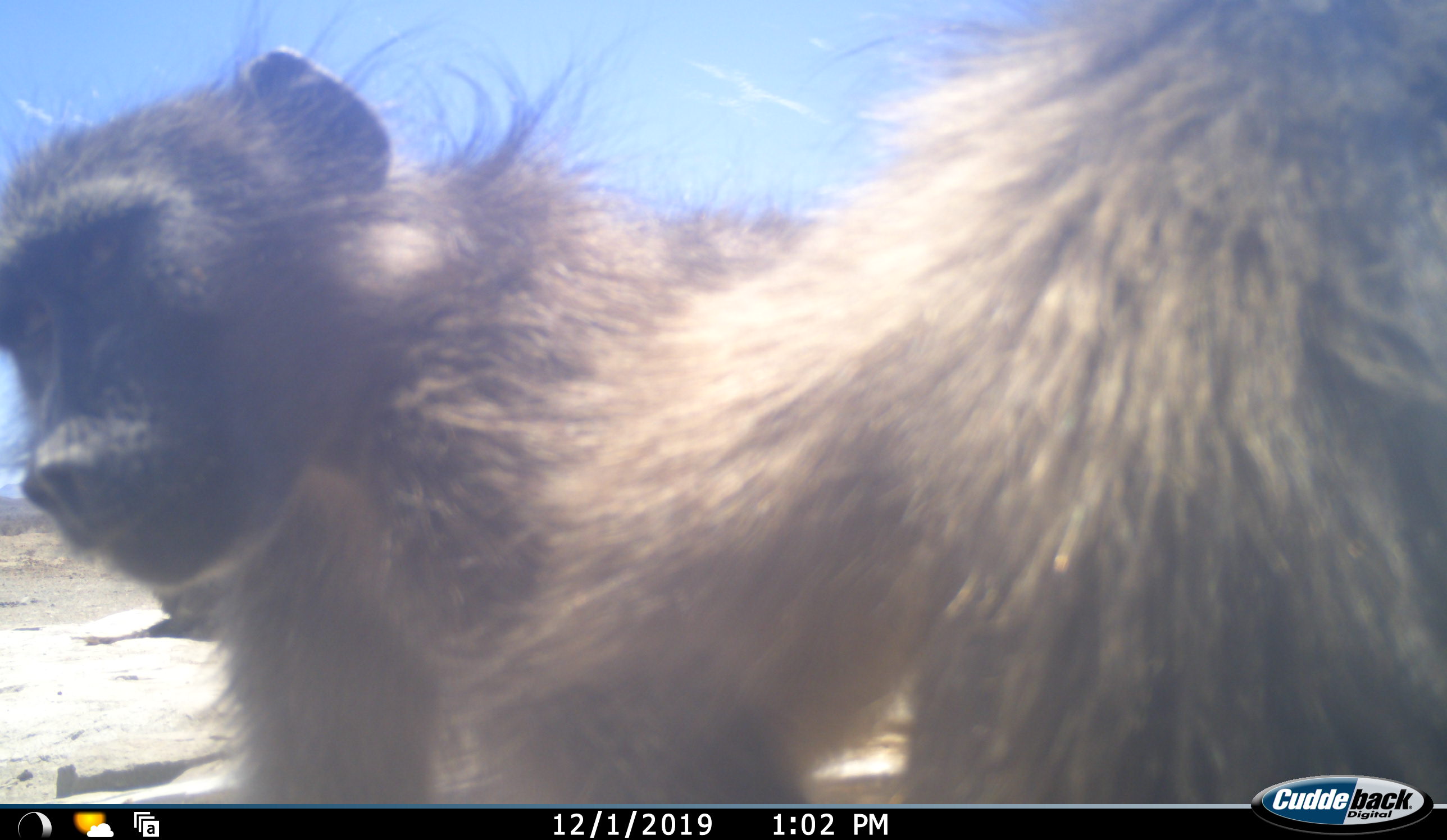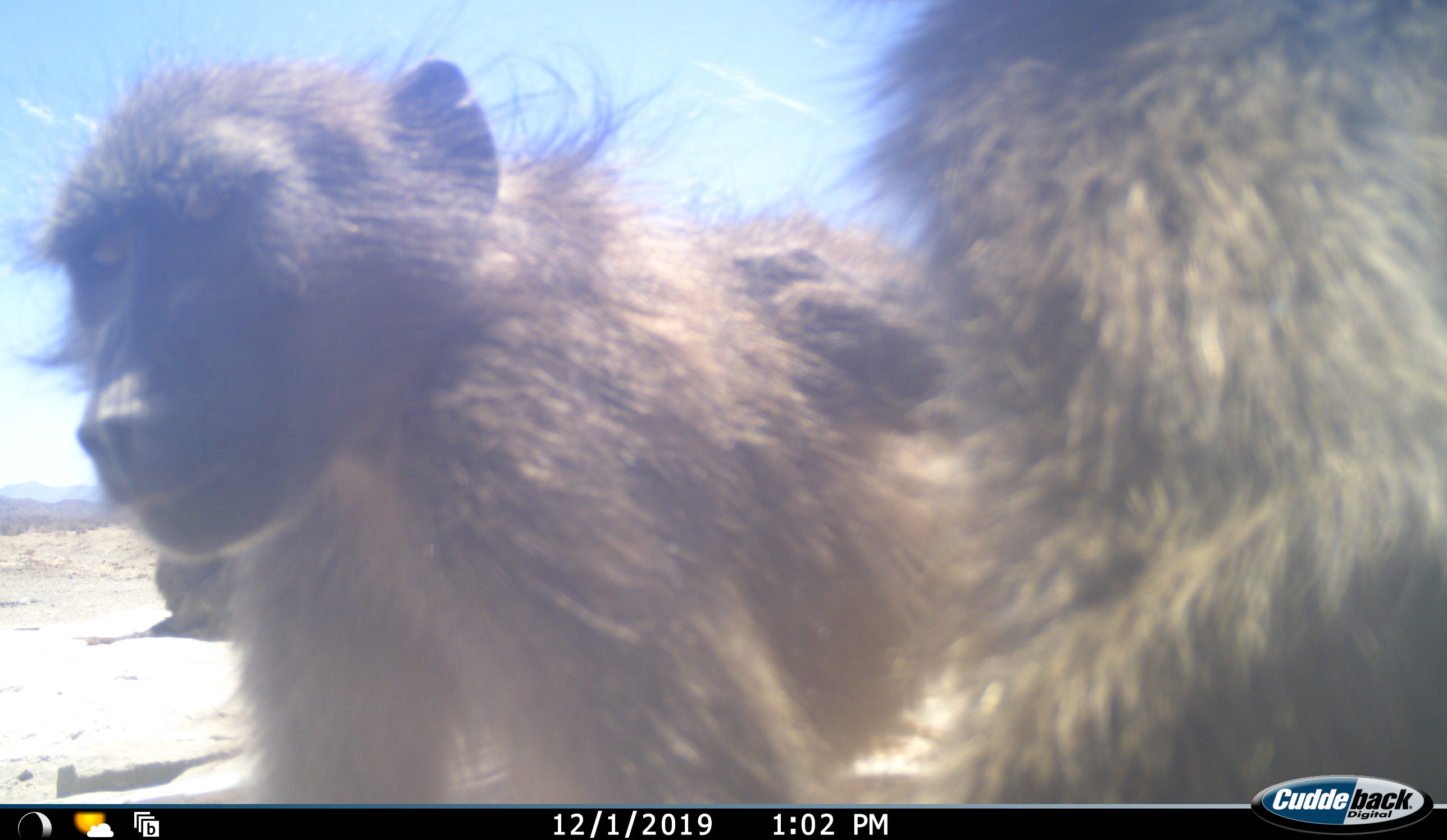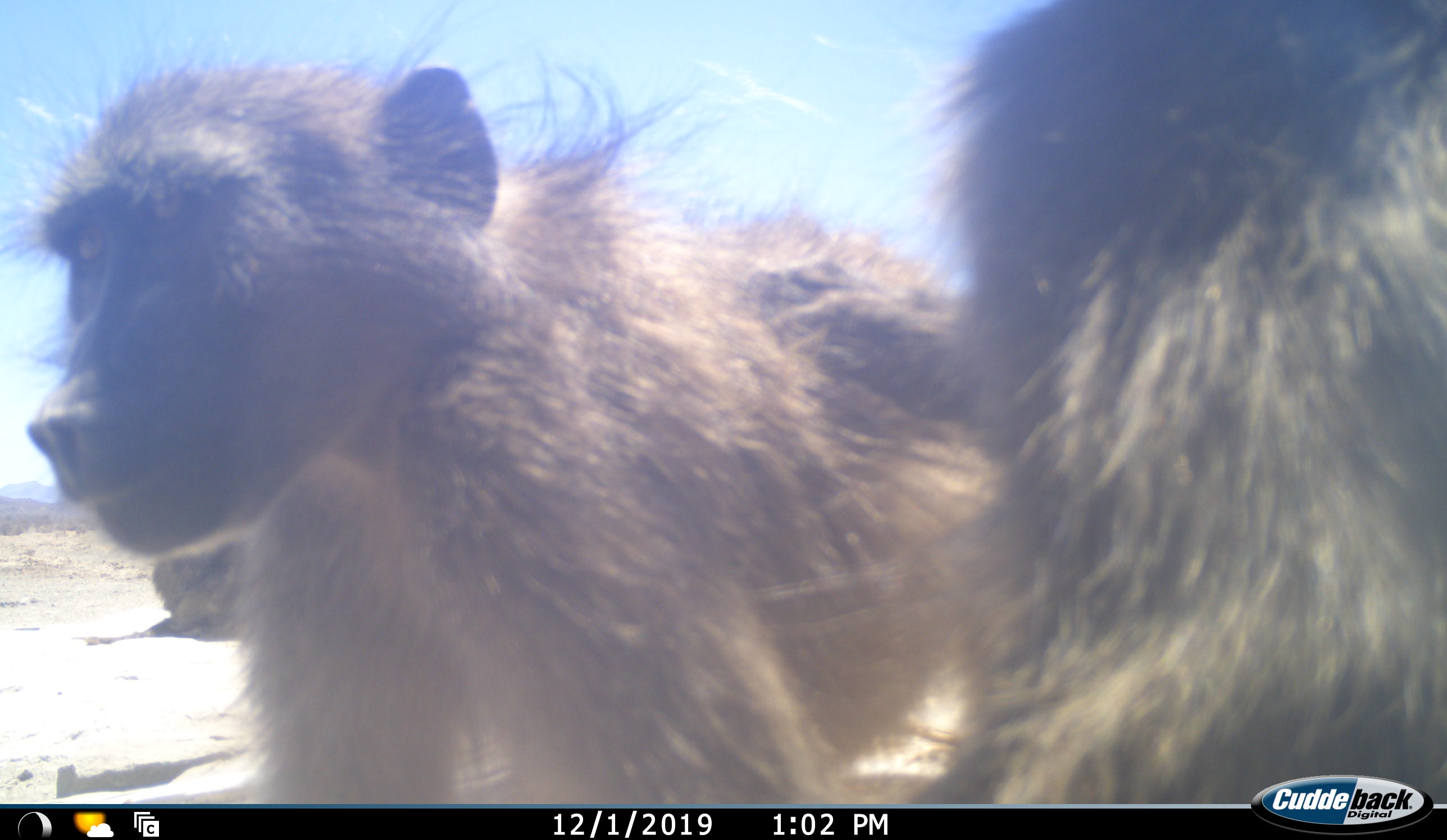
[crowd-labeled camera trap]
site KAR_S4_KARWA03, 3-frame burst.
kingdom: Animalia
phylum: Chordata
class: Mammalia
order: Primates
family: Cercopithecidae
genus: Papio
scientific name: Papio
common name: baboon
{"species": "baboon (Papio)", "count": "3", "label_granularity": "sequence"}